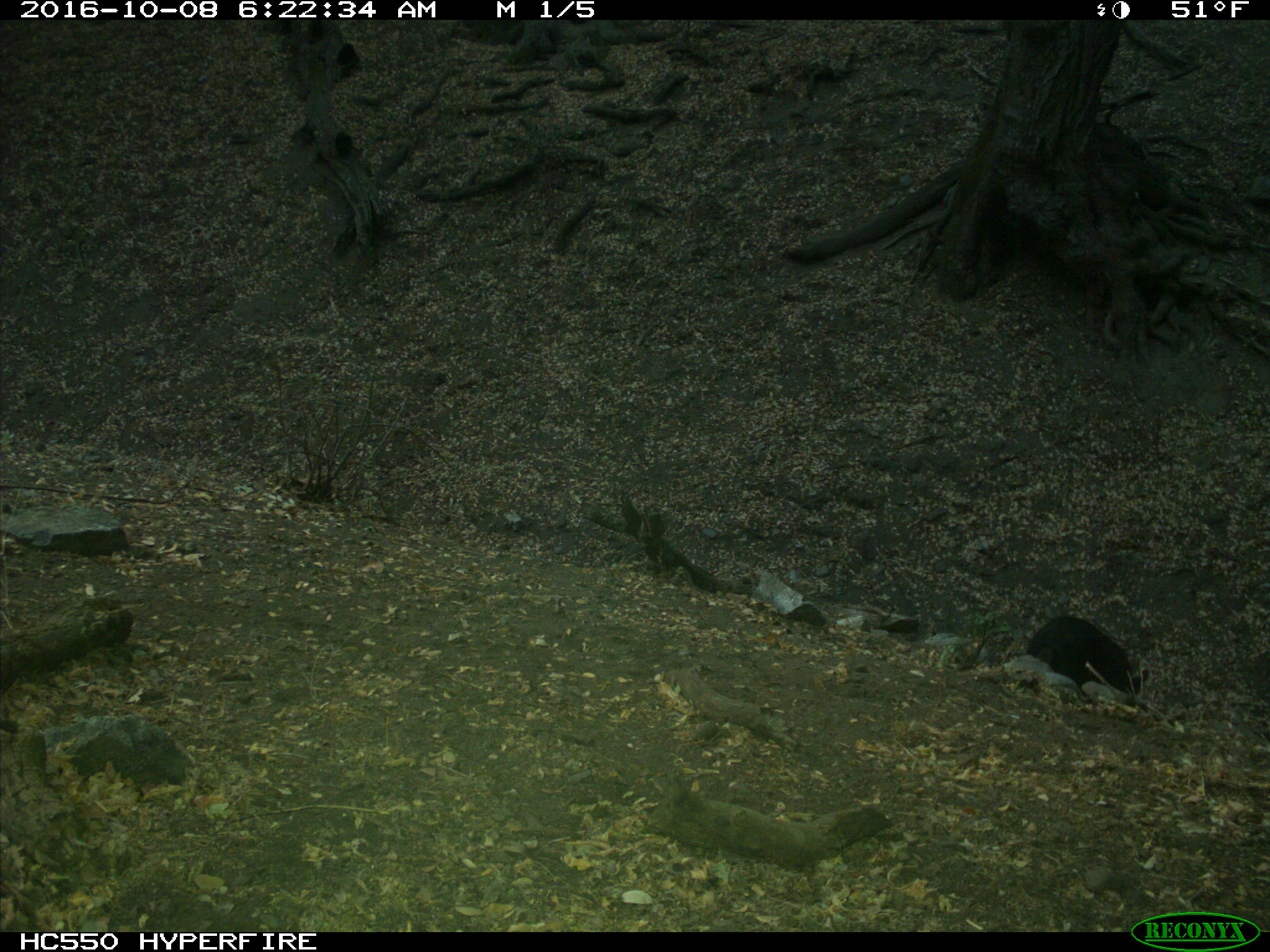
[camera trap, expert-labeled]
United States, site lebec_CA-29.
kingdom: Animalia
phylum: Chordata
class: Mammalia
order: Artiodactyla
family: Suidae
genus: Sus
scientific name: Sus scrofa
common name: wild boar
Sus scrofa (wild boar).